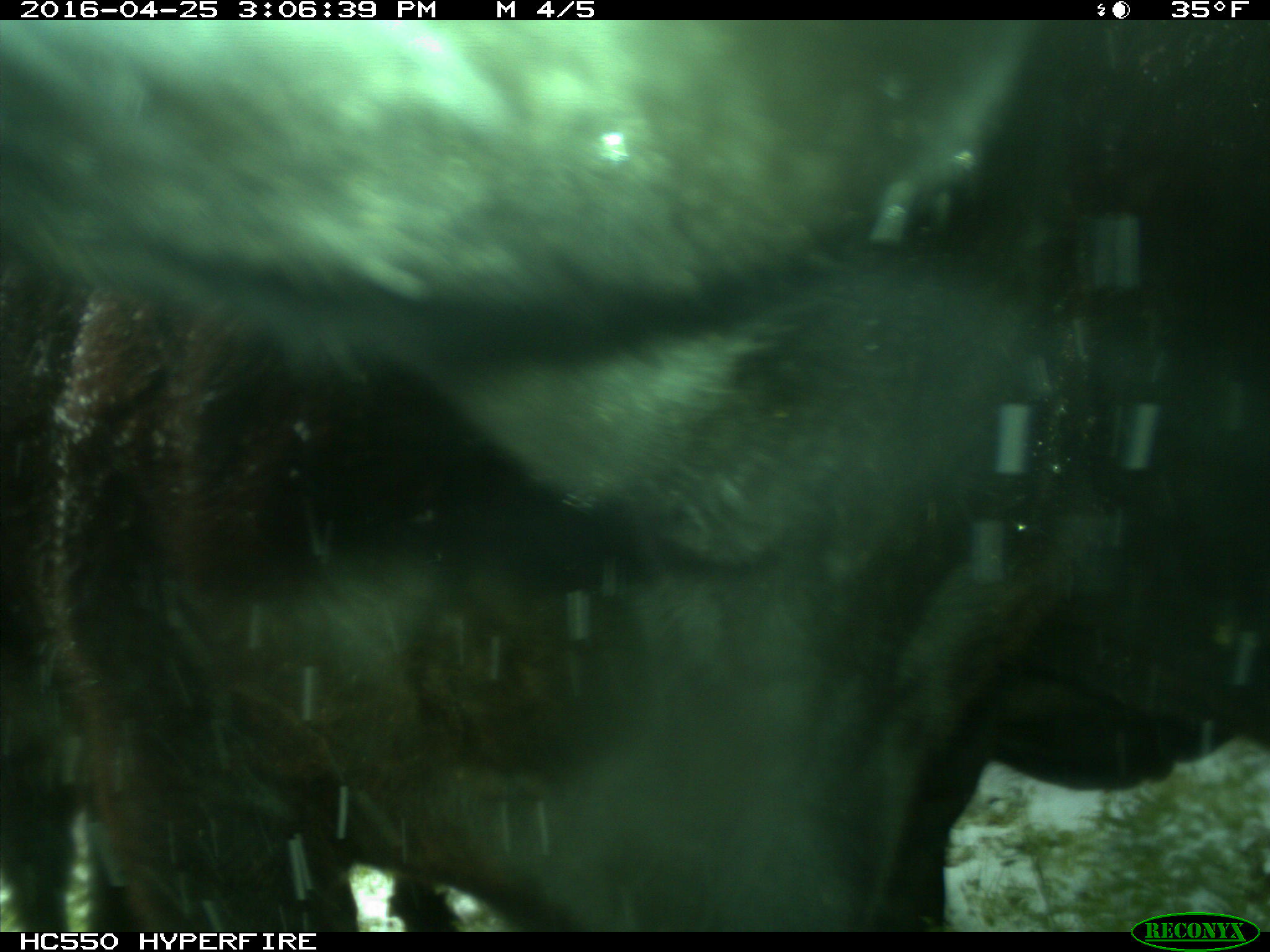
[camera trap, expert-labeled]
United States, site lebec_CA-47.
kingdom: Animalia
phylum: Chordata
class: Mammalia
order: Artiodactyla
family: Bovidae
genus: Bos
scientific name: Bos taurus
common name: domestic cow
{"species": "Bos taurus (domestic cow)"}